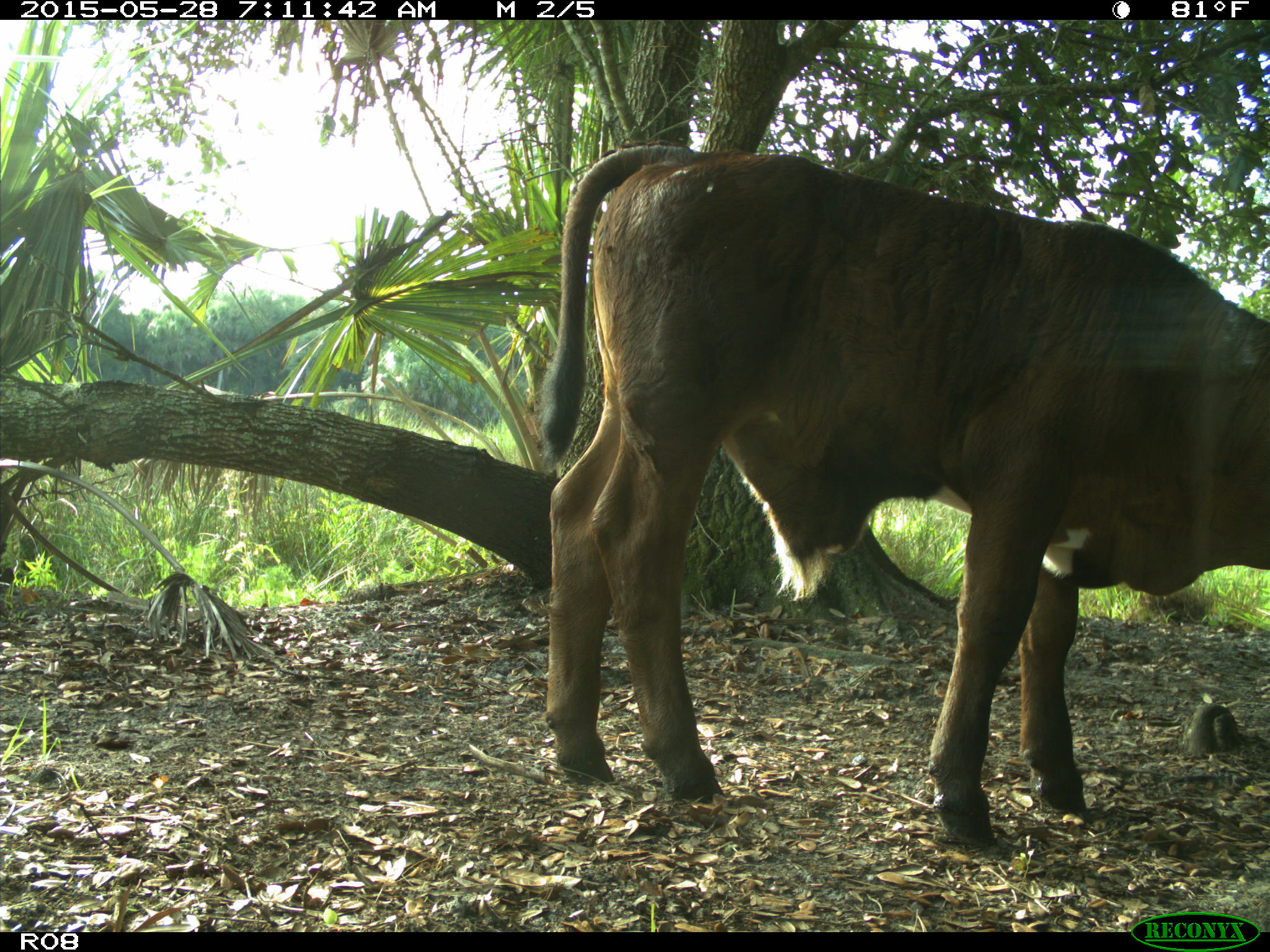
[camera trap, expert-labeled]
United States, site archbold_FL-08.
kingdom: Animalia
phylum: Chordata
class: Mammalia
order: Artiodactyla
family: Bovidae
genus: Bos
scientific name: Bos taurus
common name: domestic cow